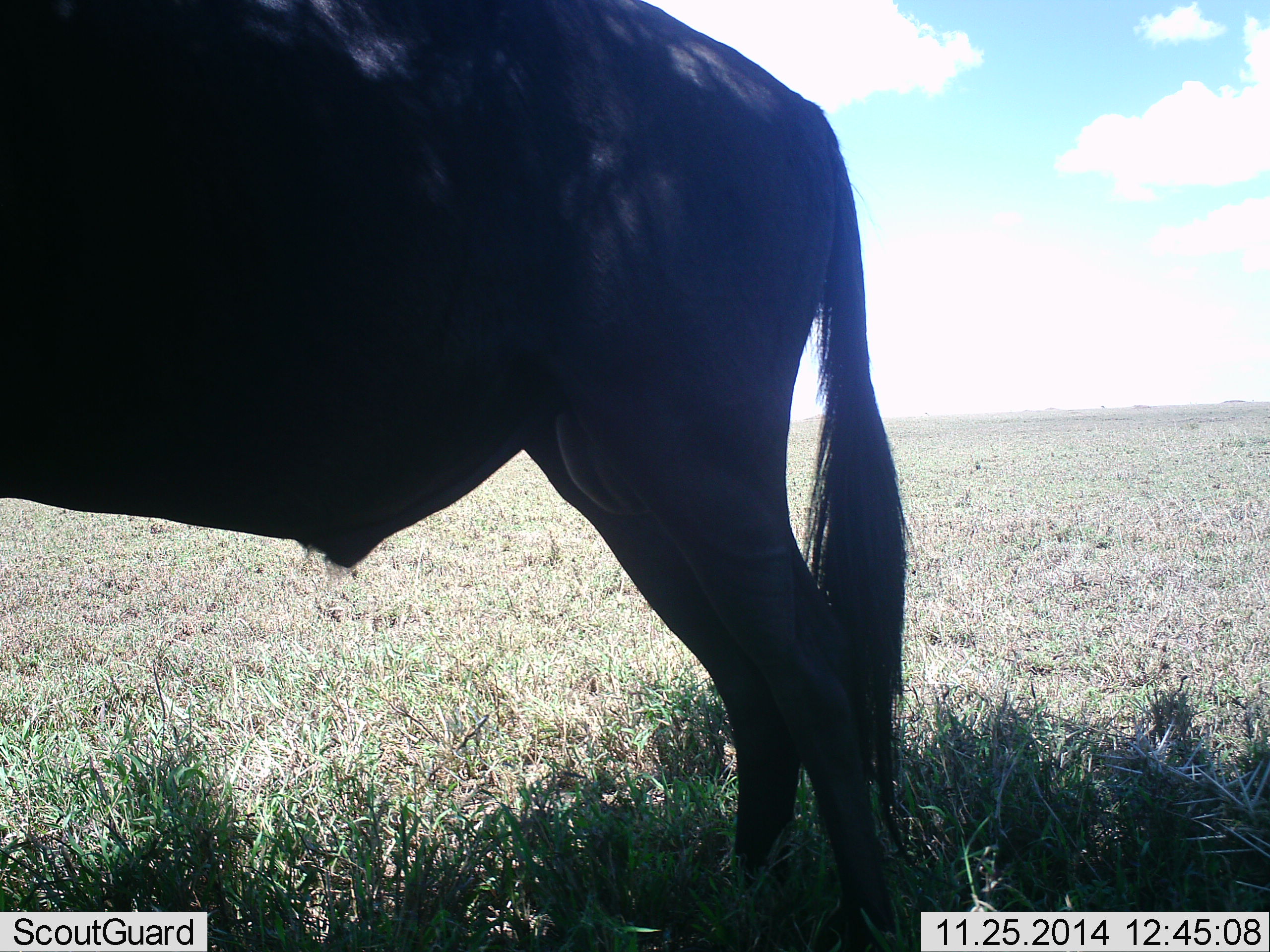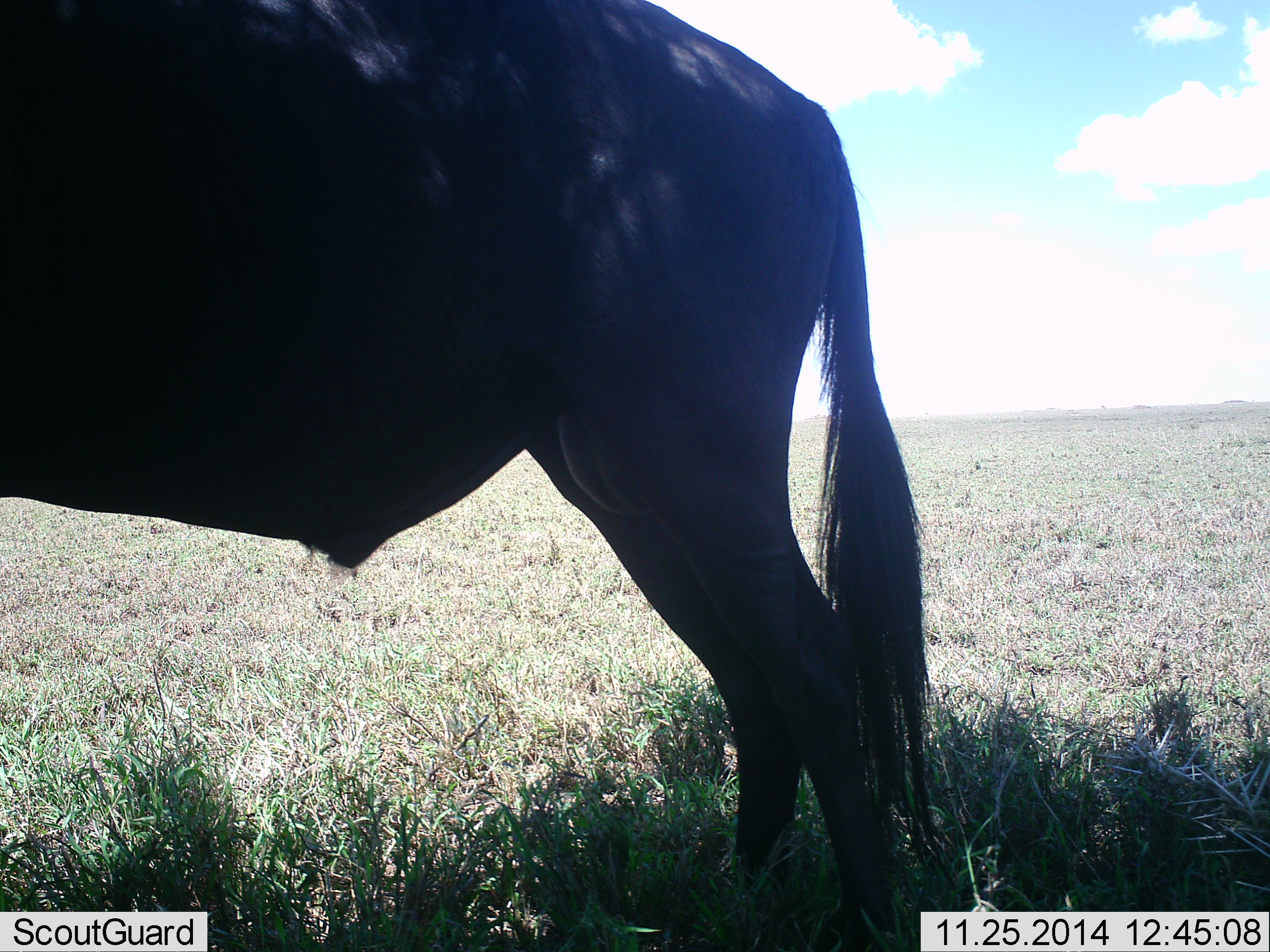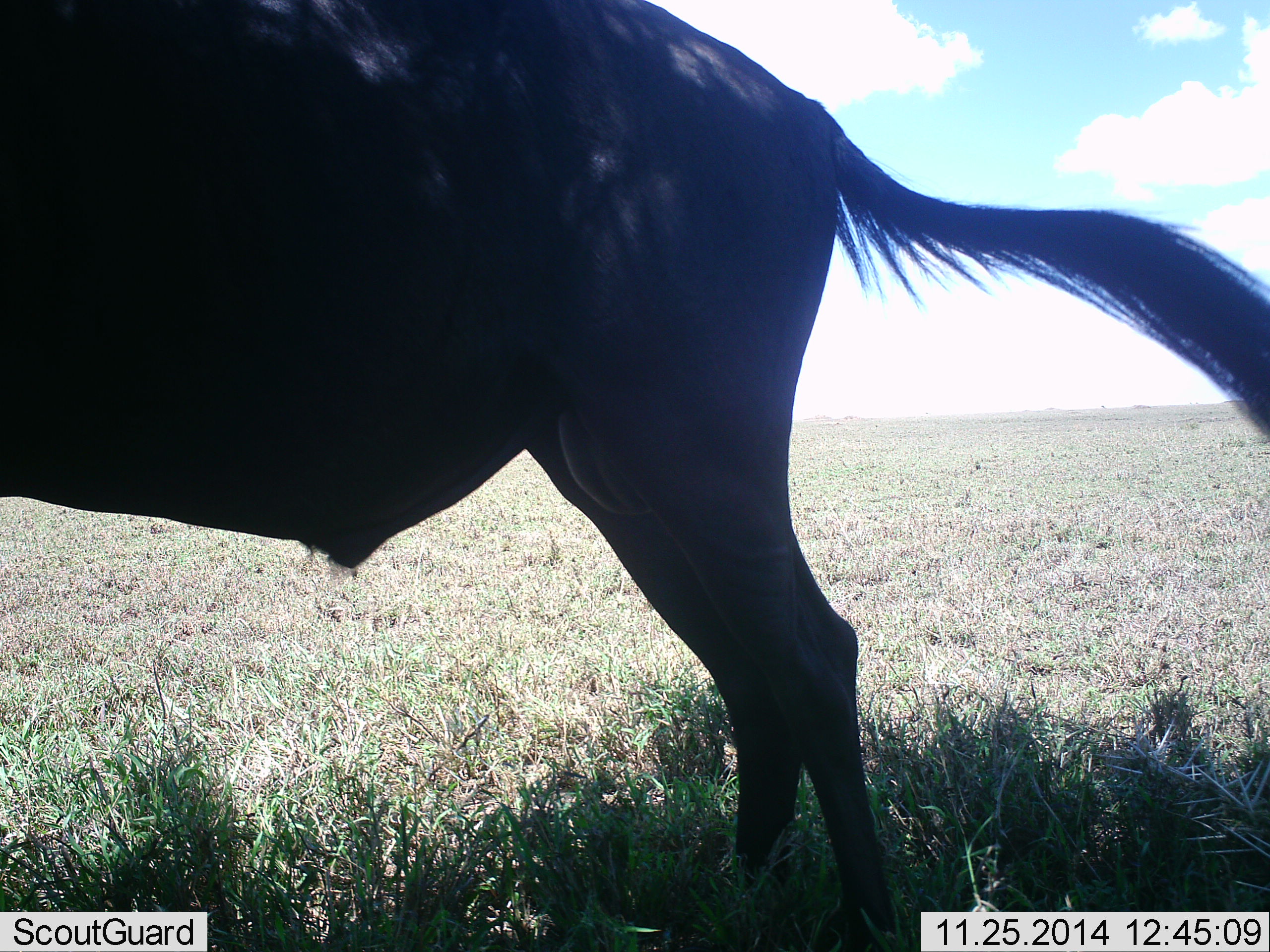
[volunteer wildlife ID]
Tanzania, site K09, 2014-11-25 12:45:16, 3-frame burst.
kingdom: Animalia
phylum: Chordata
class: Mammalia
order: Artiodactyla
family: Bovidae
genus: Connochaetes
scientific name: Connochaetes taurinus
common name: blue wildebeest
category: wildebeest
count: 1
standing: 100%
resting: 0%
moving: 0%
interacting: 0%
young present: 0%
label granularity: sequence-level